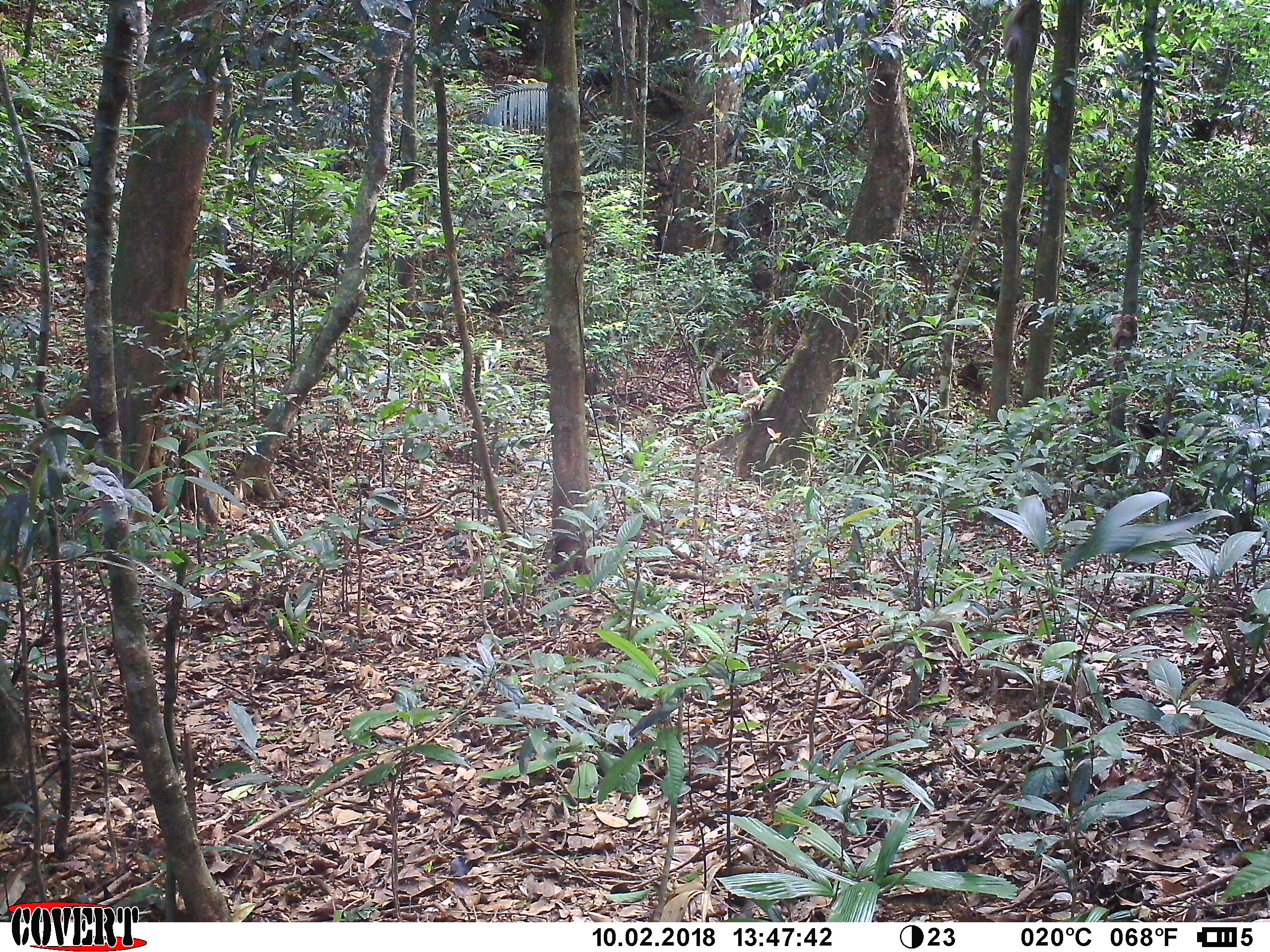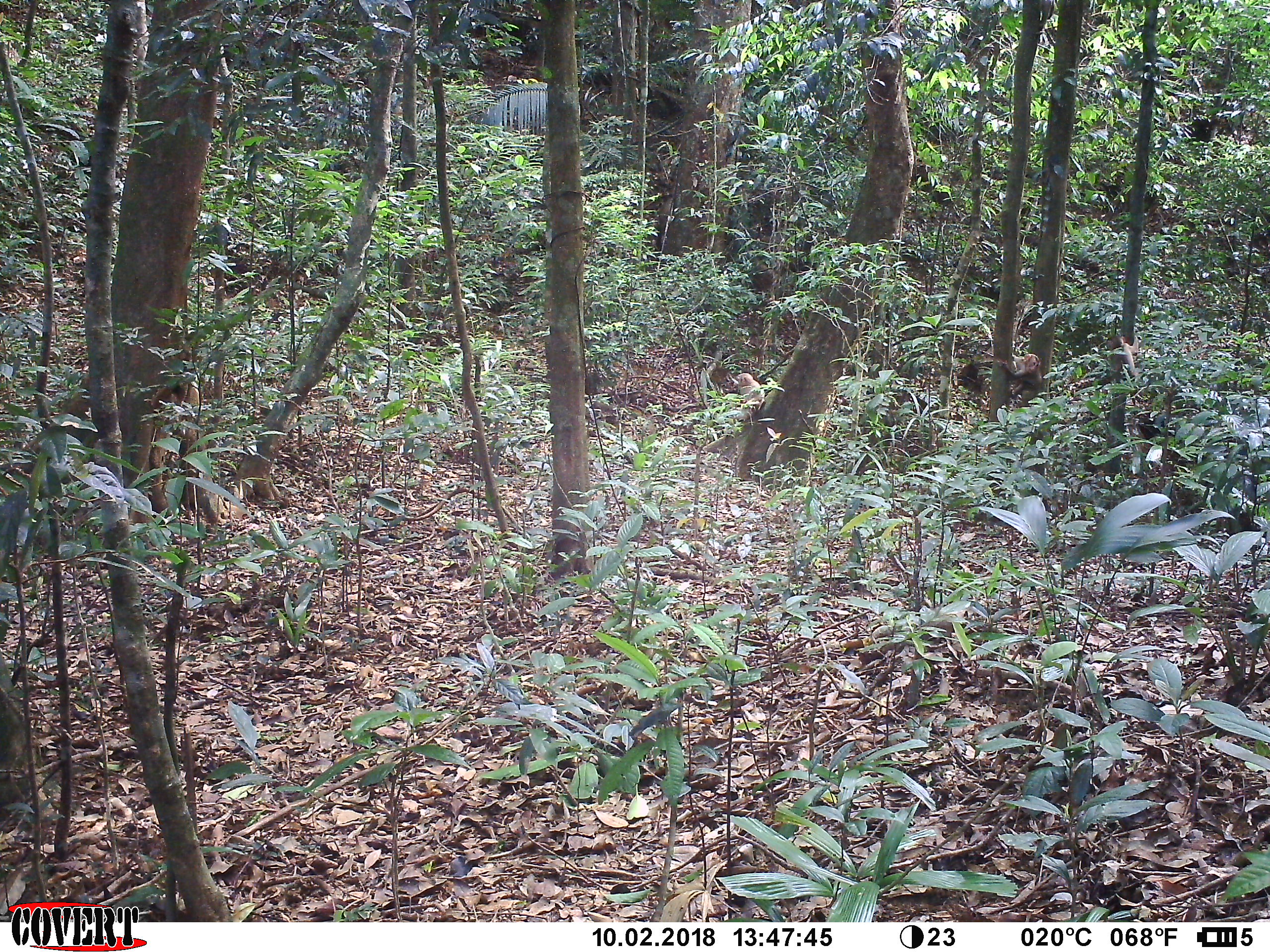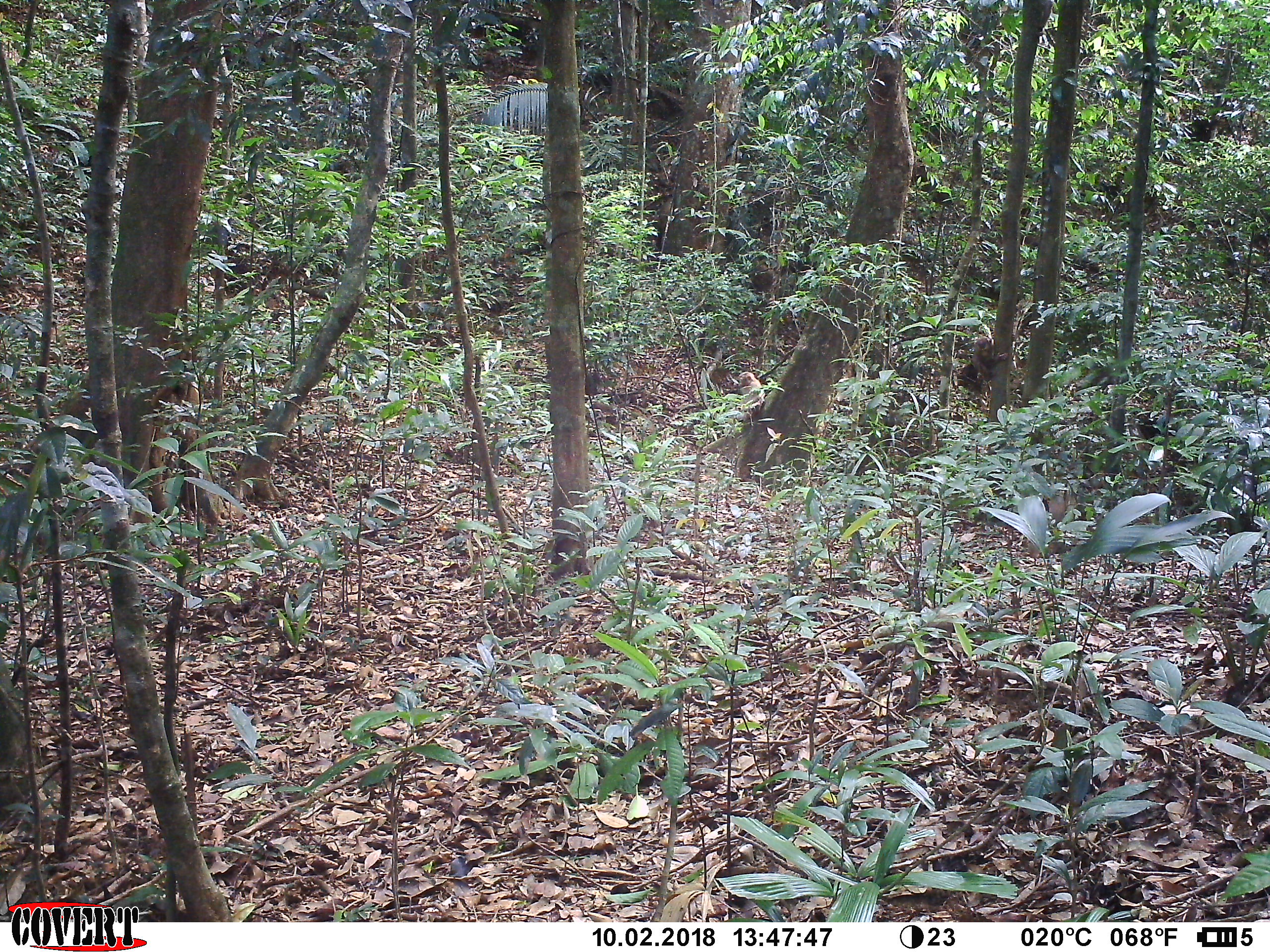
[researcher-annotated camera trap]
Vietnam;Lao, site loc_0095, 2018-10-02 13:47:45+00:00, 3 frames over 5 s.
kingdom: Animalia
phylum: Chordata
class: Mammalia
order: Primates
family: Cercopithecidae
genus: Macaca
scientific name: Macaca nemestrina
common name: pig-tailed macaque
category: pig tailed macaque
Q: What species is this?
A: Pig tailed macaque (pig-tailed macaque) (Macaca nemestrina).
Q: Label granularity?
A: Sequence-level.